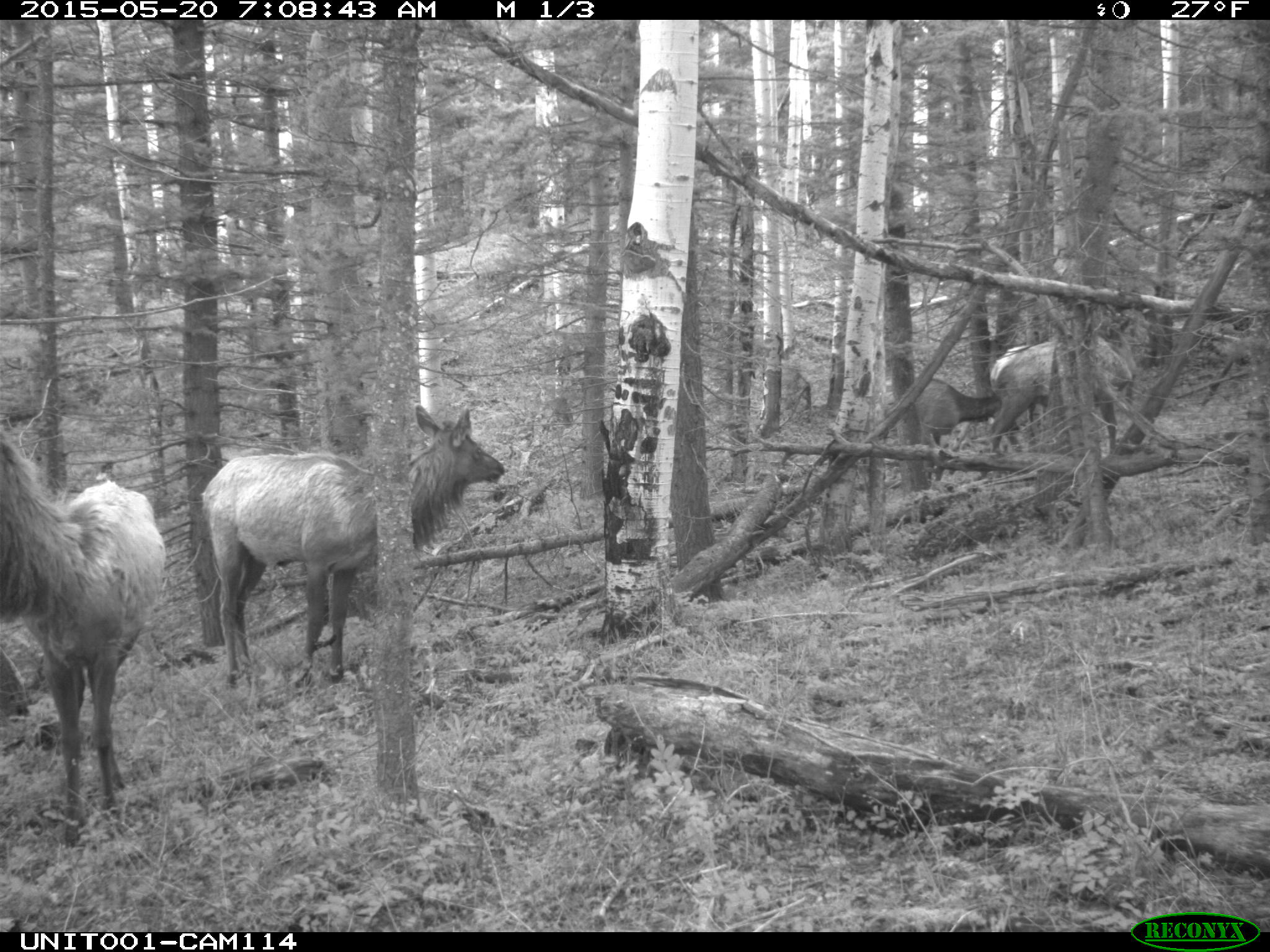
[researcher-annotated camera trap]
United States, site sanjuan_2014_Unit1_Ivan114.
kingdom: Animalia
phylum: Chordata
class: Mammalia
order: Artiodactyla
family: Cervidae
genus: Cervus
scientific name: Cervus elaphus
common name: red deer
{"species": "Cervus elaphus (red deer)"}